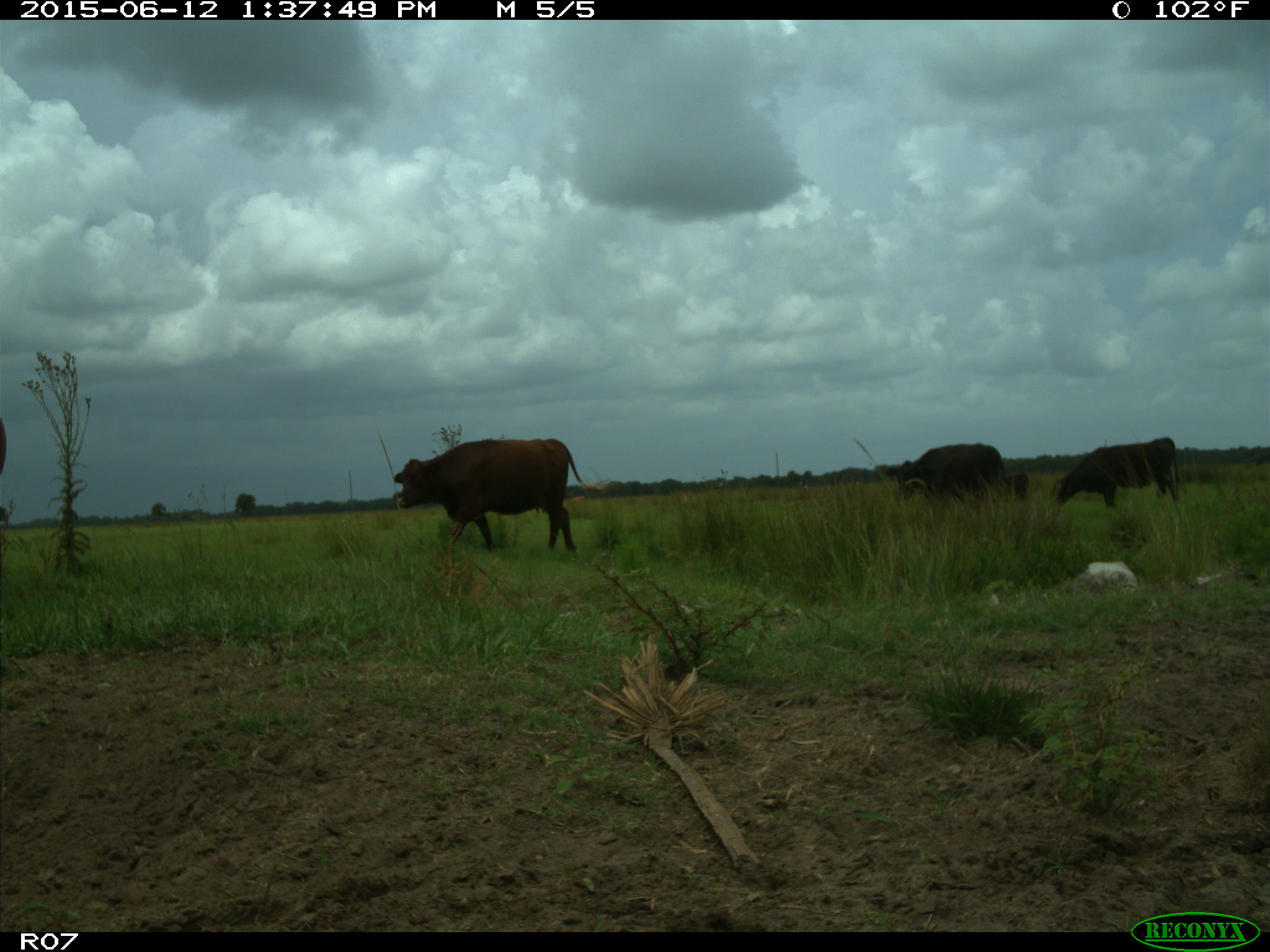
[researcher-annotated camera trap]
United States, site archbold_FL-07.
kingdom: Animalia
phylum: Chordata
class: Mammalia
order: Artiodactyla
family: Bovidae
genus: Bos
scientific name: Bos taurus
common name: domestic cow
Bos taurus (domestic cow).